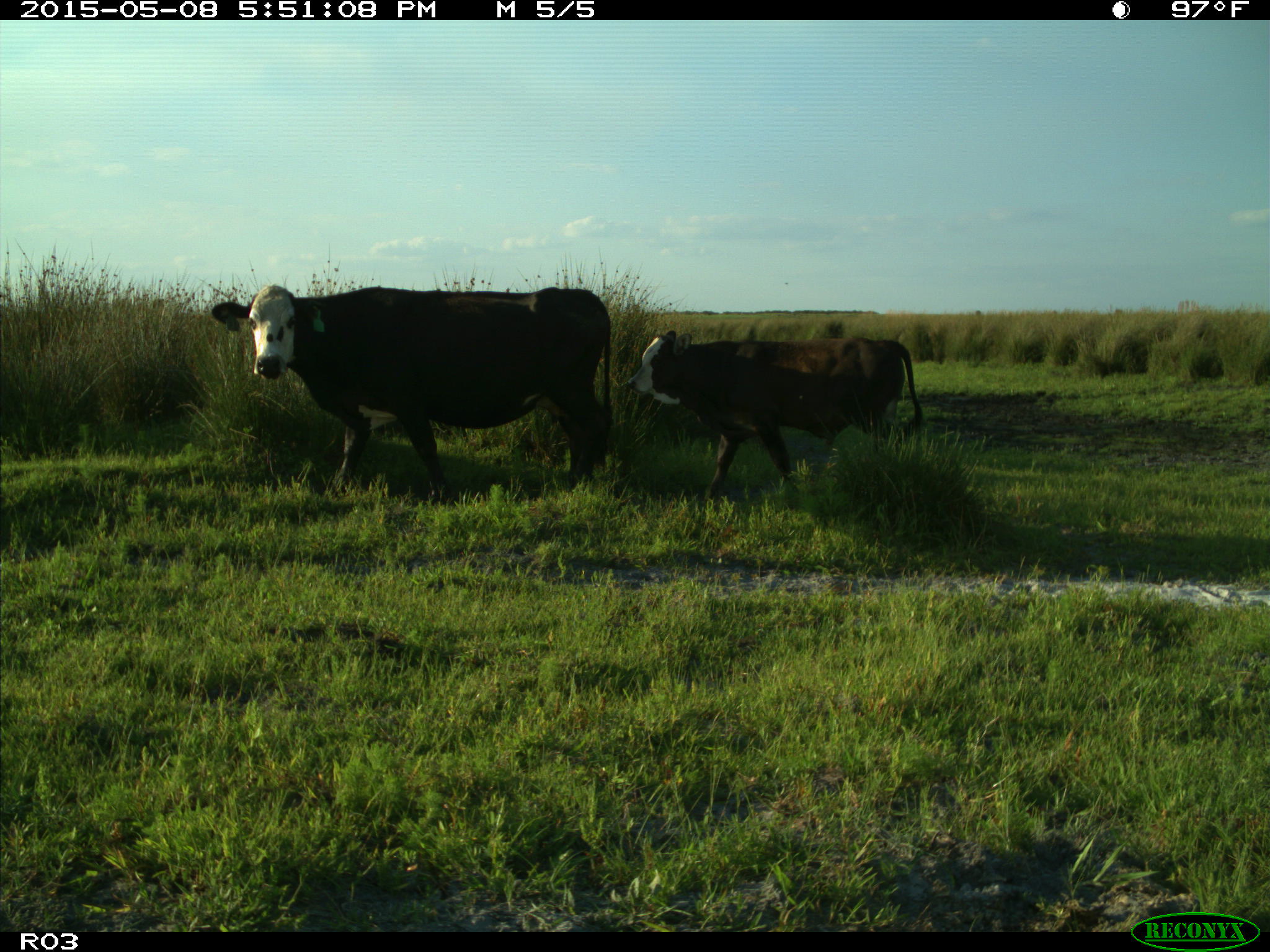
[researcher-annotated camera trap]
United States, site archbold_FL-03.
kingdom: Animalia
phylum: Chordata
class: Mammalia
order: Artiodactyla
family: Bovidae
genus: Bos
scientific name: Bos taurus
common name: domestic cow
Bos taurus (domestic cow).